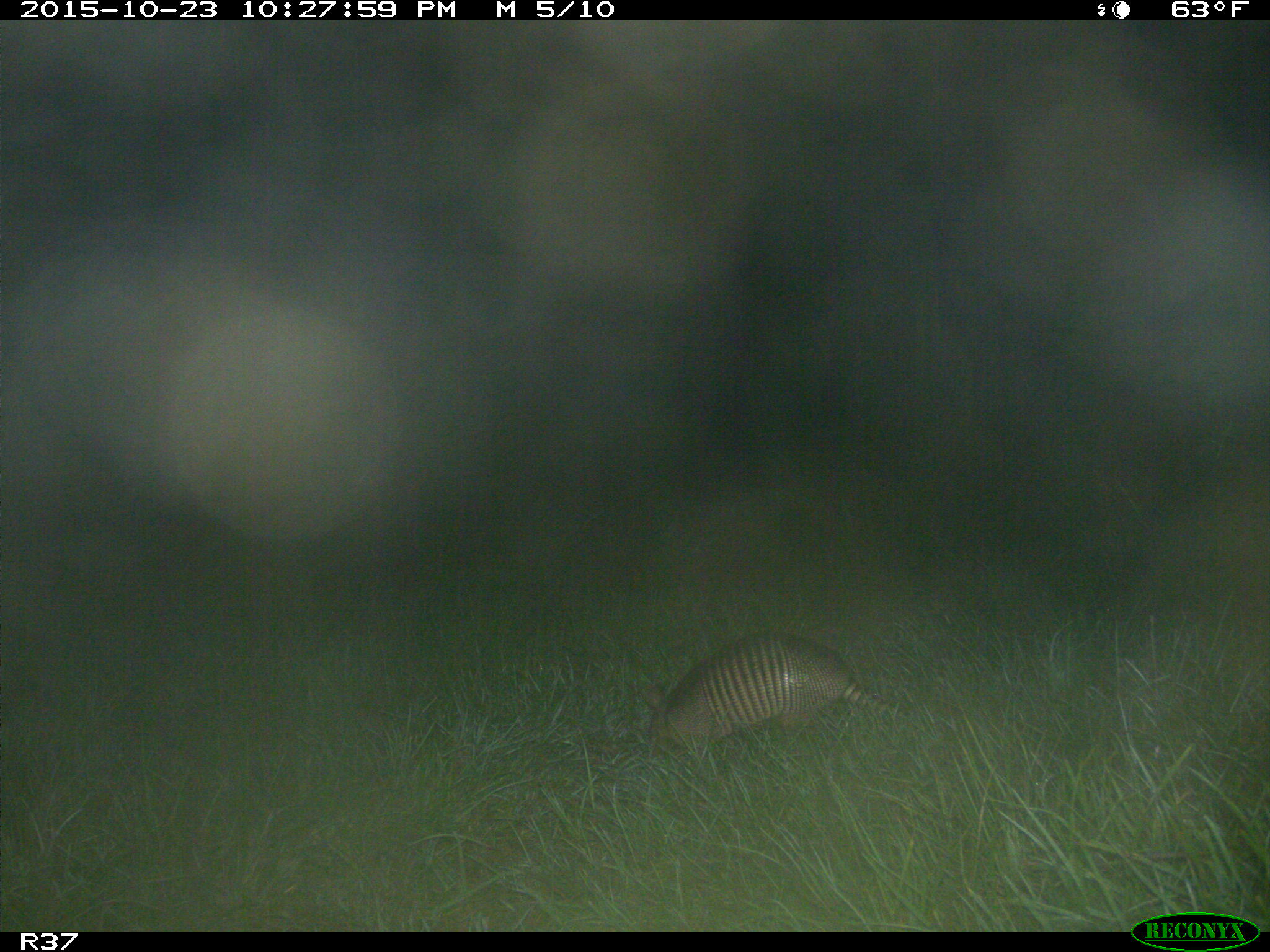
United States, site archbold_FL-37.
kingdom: Animalia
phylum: Chordata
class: Mammalia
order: Cingulata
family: Dasypodidae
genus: Dasypus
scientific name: Dasypus novemcinctus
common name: nine-banded armadillo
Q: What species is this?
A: Dasypus novemcinctus (nine-banded armadillo).